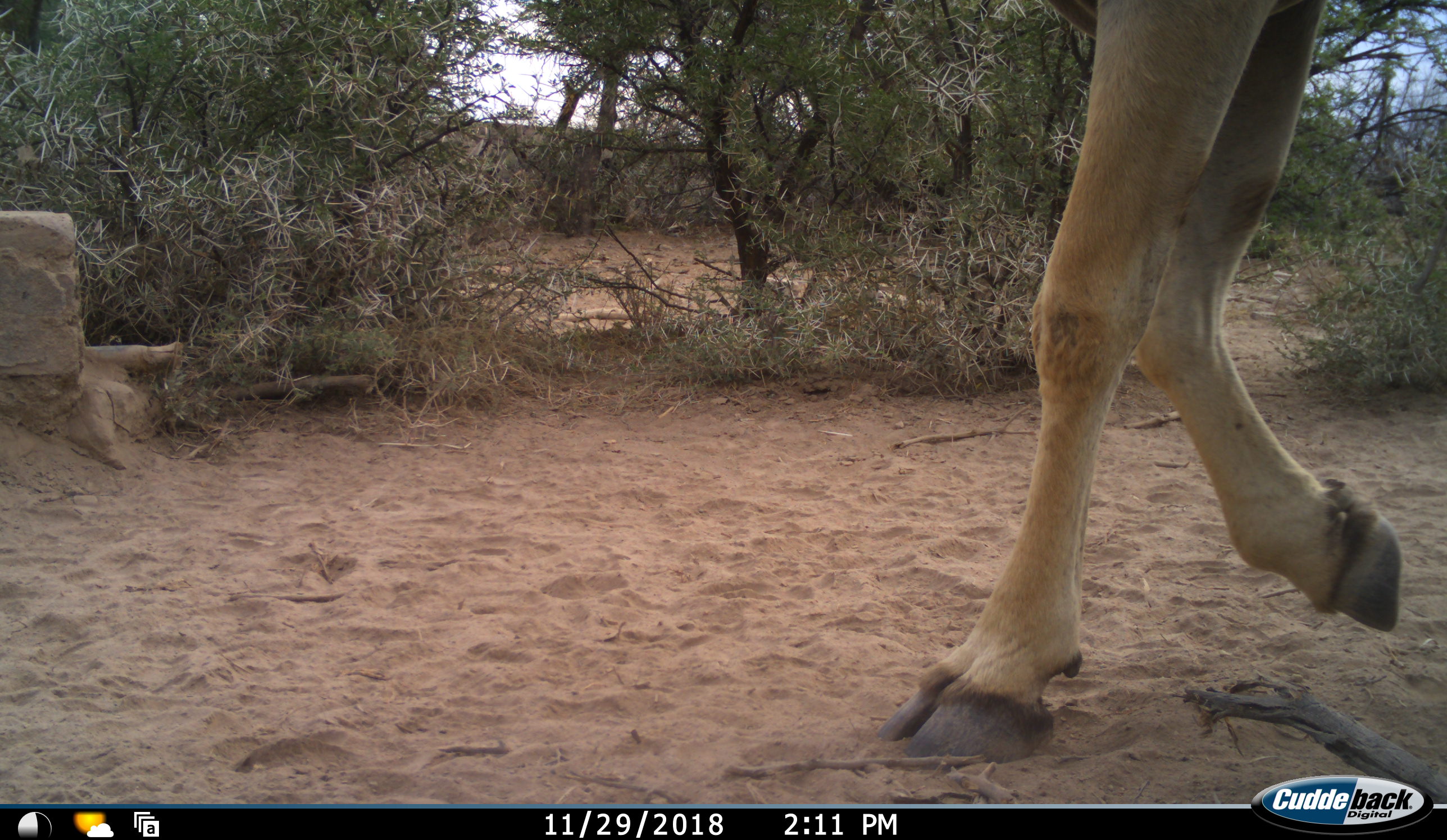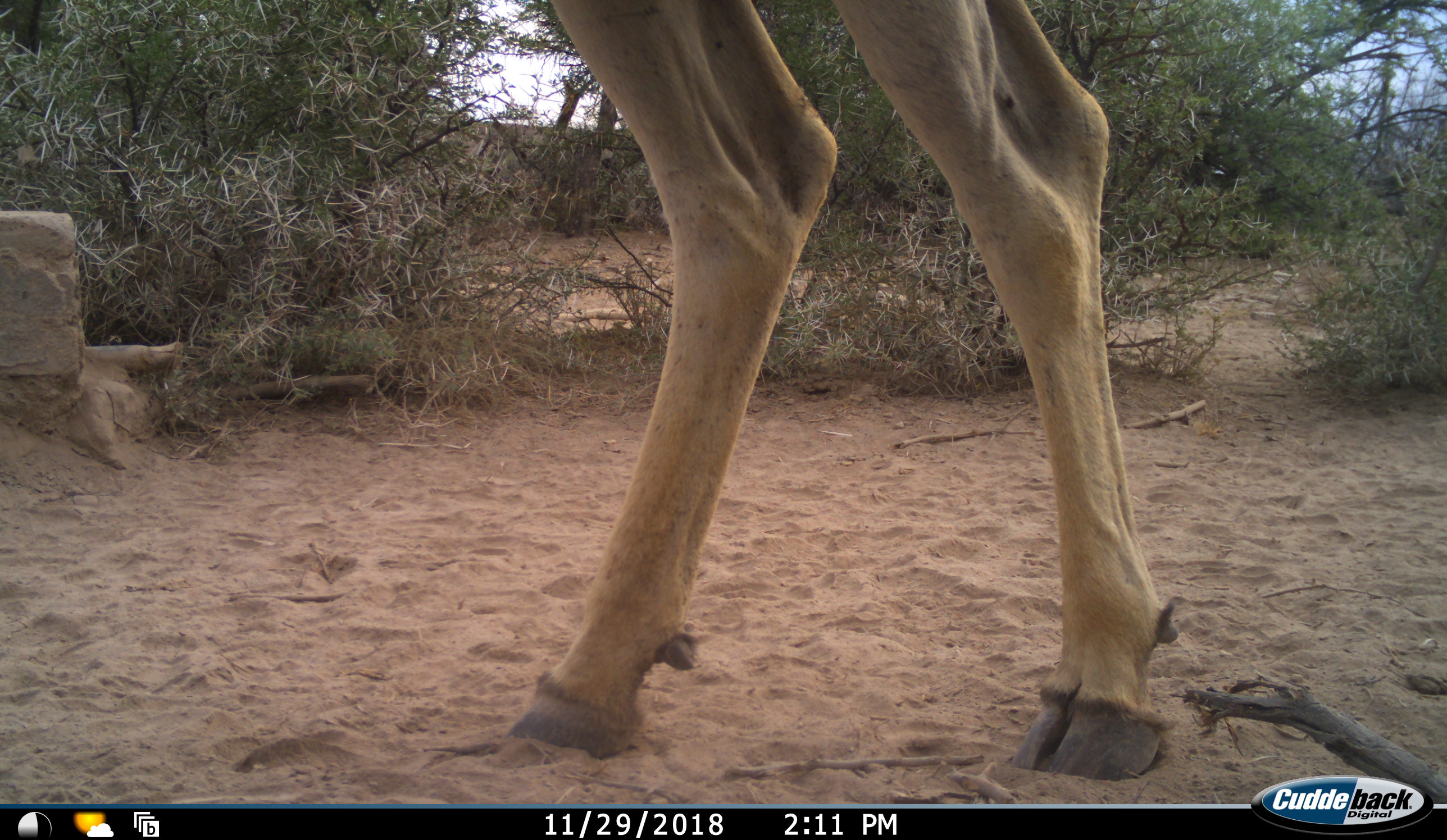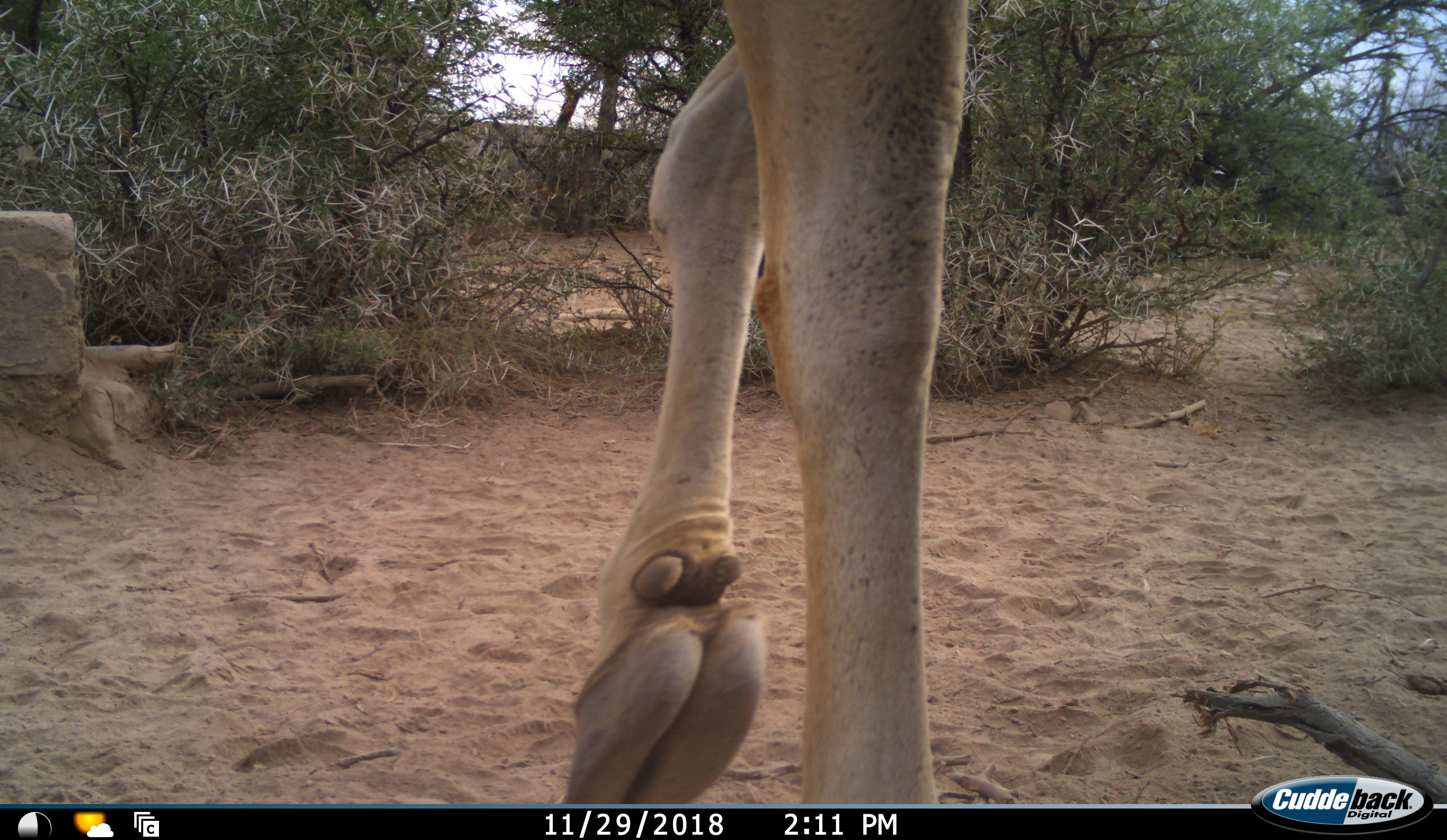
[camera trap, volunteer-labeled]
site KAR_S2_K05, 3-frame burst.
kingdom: Animalia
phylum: Chordata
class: Mammalia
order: Artiodactyla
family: Bovidae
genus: Tragelaphus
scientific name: Tragelaphus oryx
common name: eland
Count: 1.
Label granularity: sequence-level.